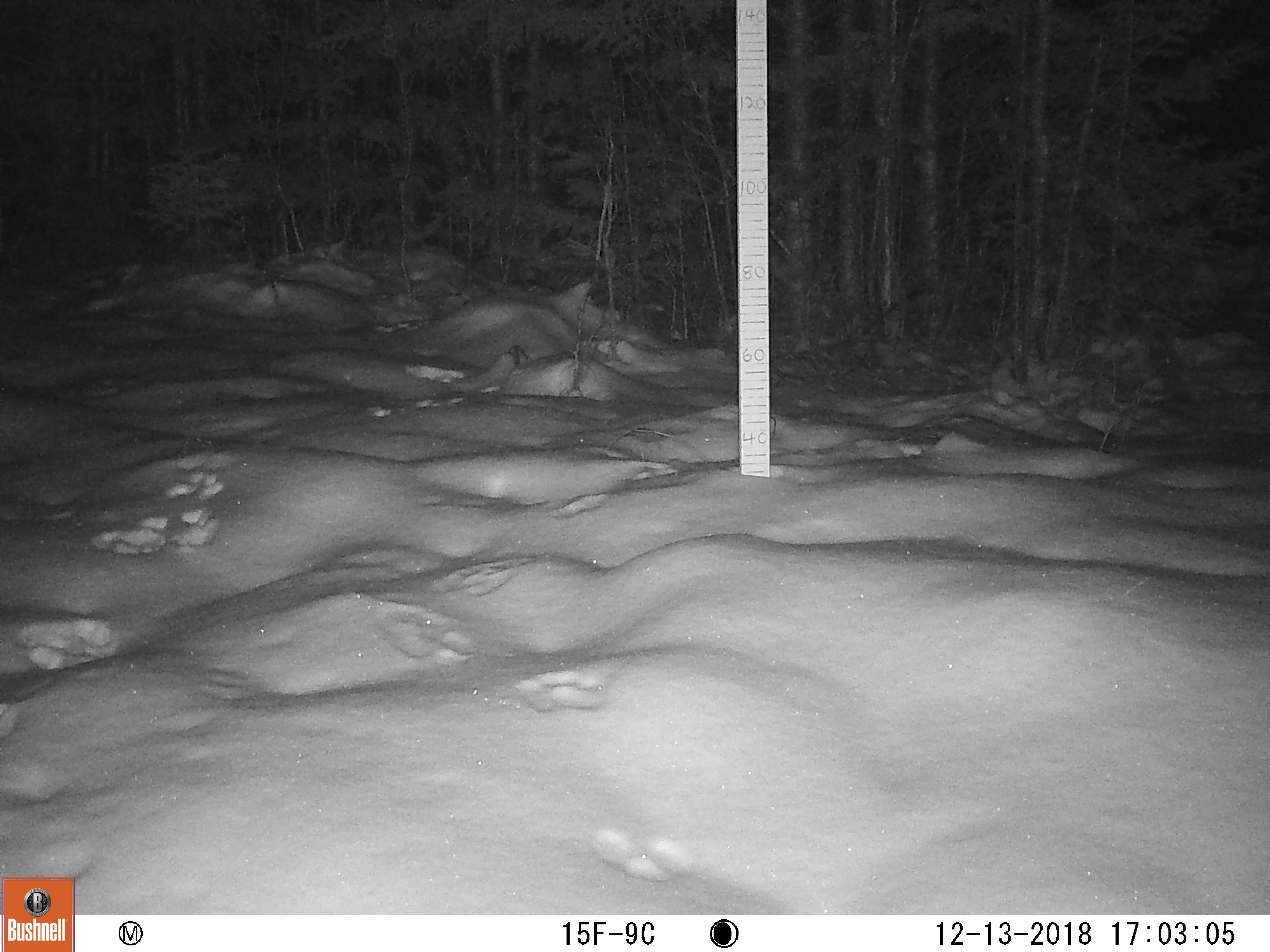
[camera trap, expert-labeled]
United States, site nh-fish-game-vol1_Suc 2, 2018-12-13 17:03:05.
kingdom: Animalia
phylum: Chordata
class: Mammalia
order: Lagomorpha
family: Leporidae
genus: Lepus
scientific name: Lepus americanus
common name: snowshoe hare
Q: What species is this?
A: Snowshoe hare (Lepus americanus).